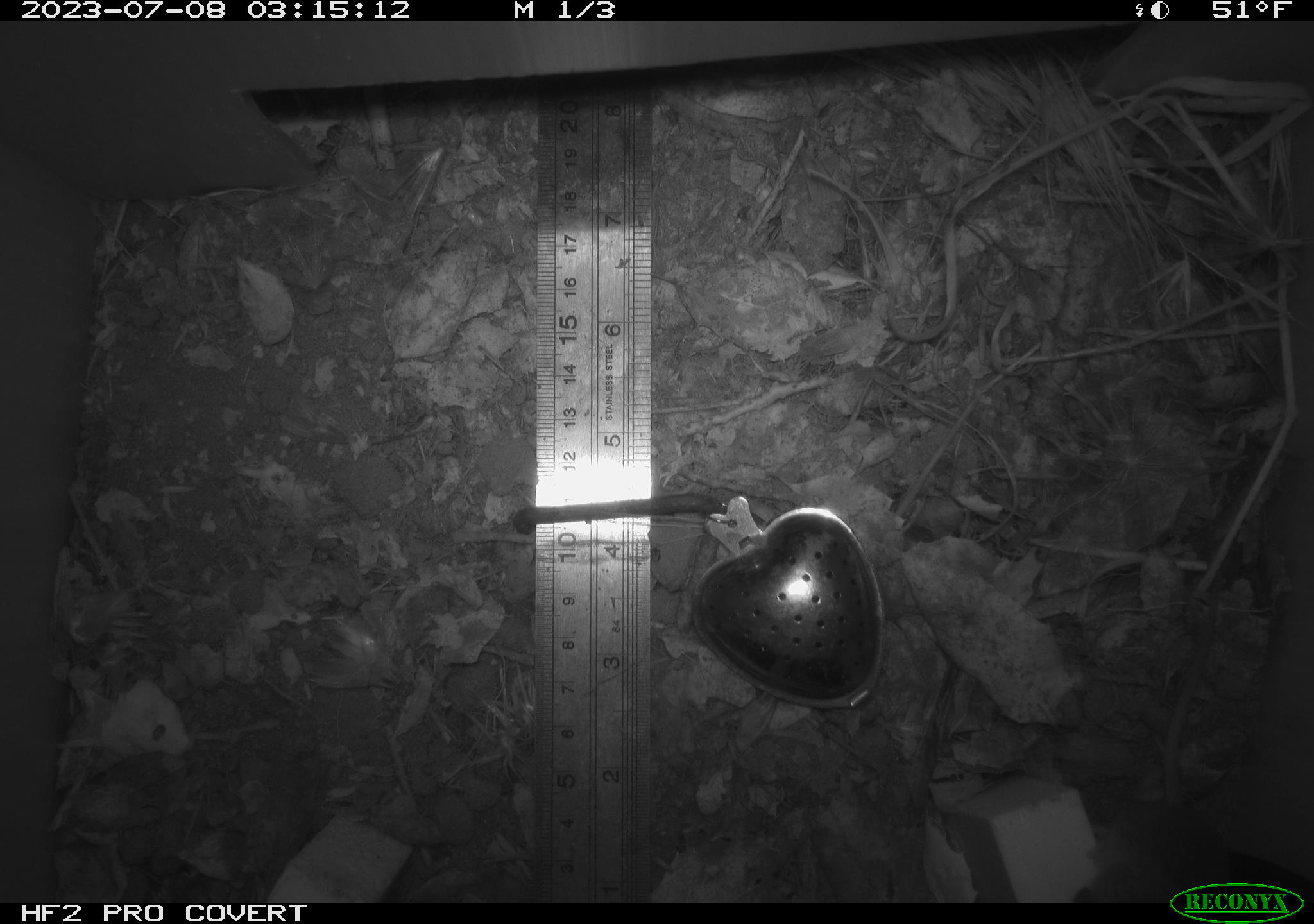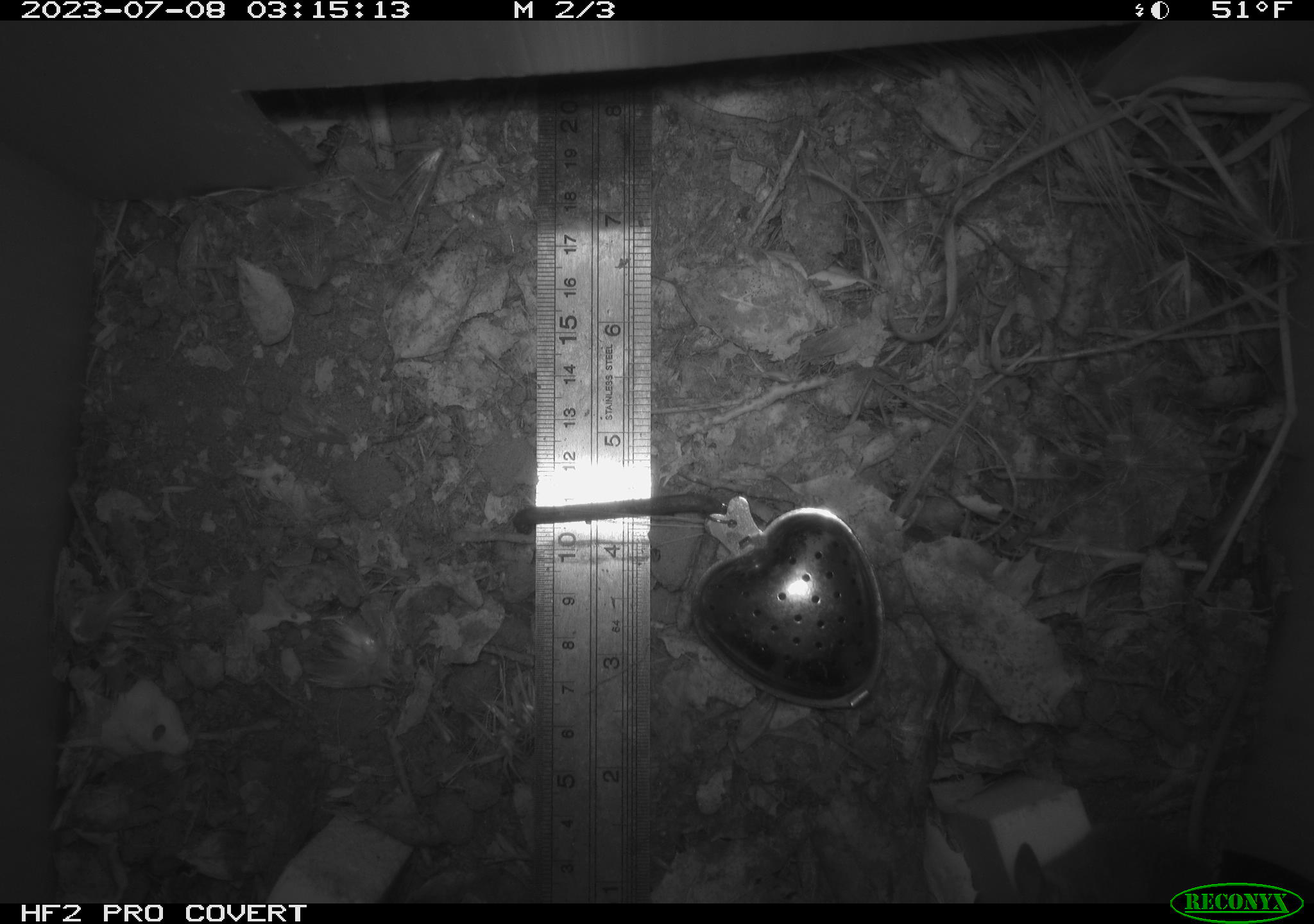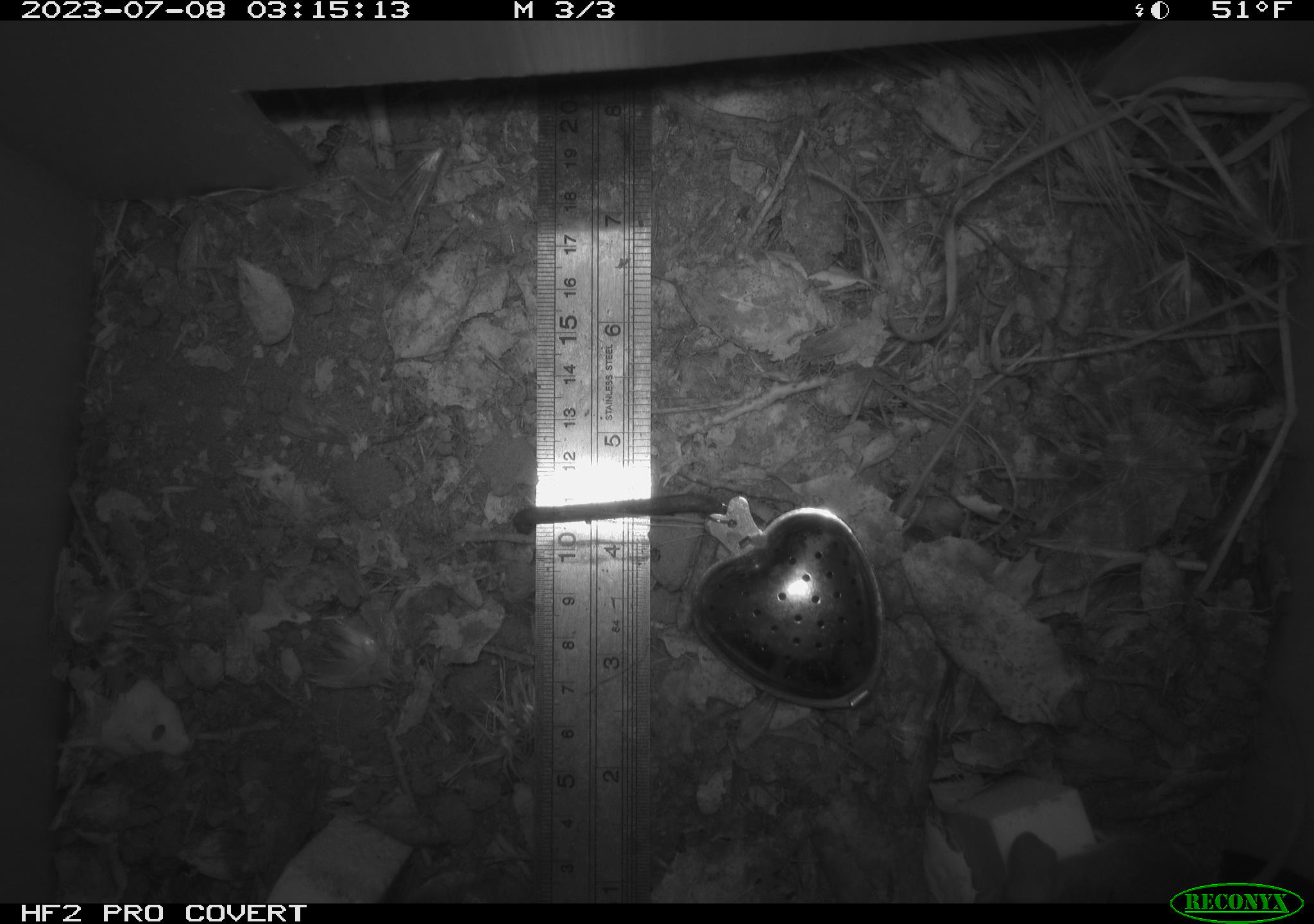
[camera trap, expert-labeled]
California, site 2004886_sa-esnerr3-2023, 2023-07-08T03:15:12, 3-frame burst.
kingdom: Animalia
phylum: Chordata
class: Mammalia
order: Rodentia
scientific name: Rodentia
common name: mouse species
Mouse species (Rodentia).